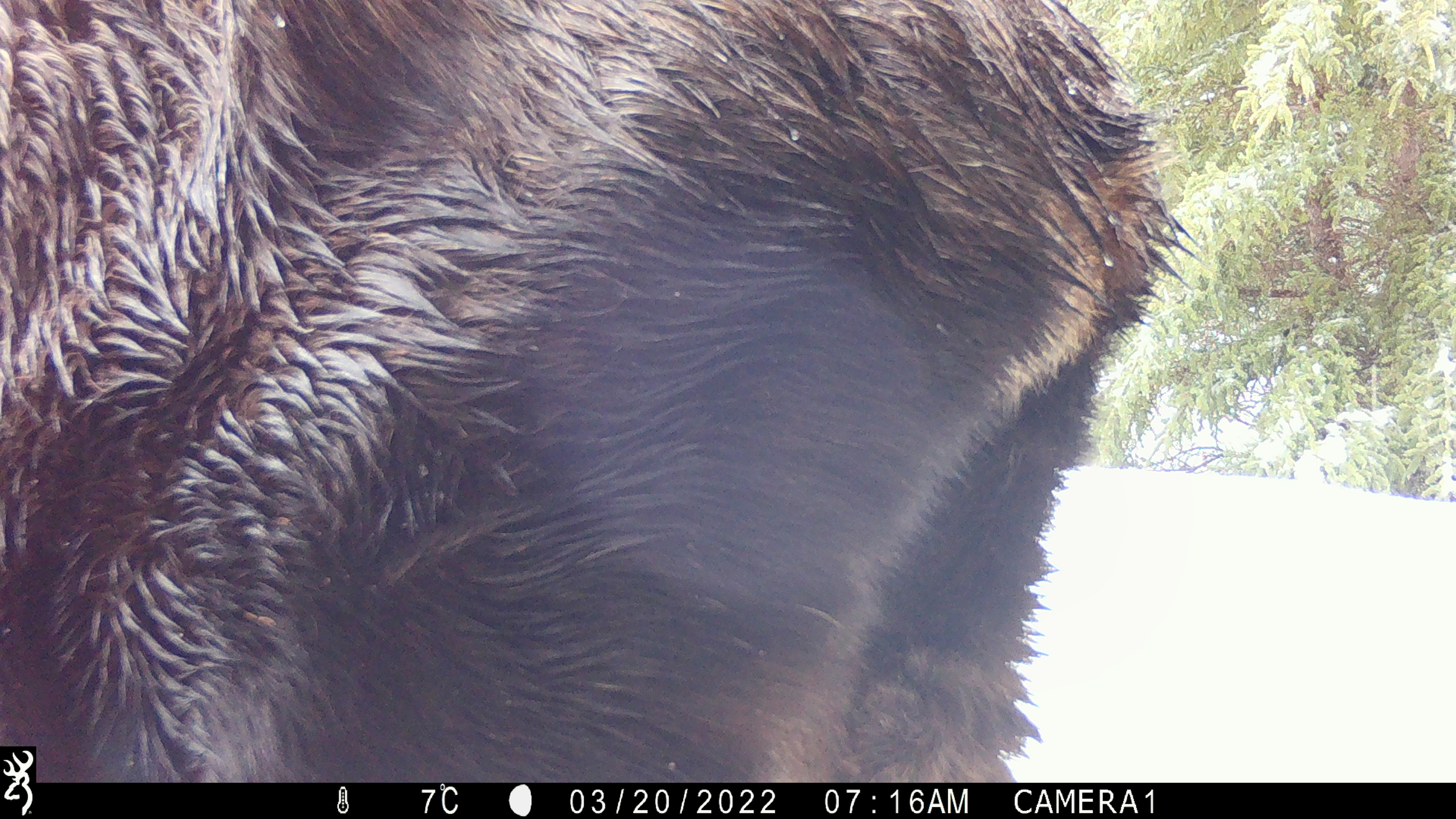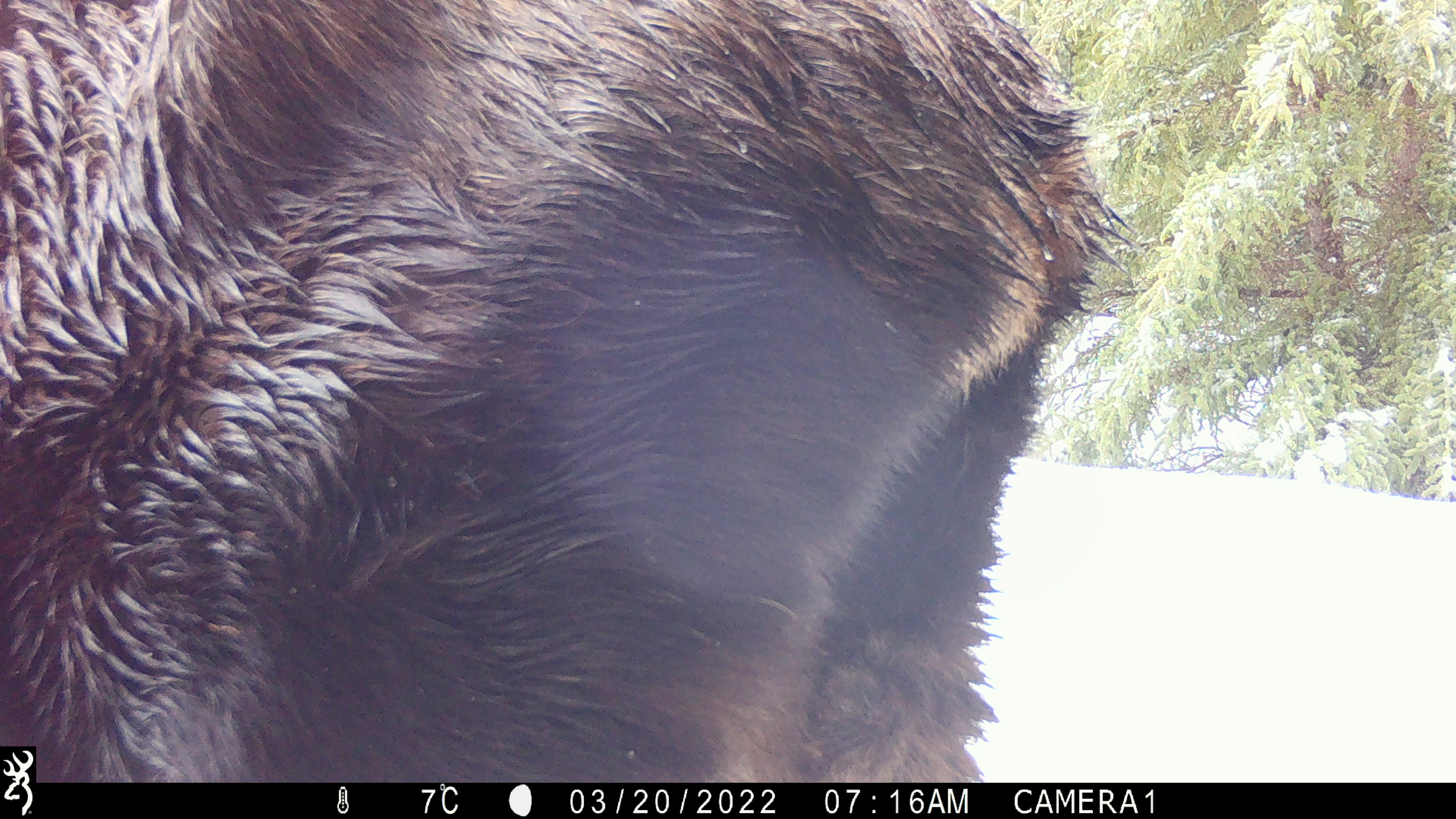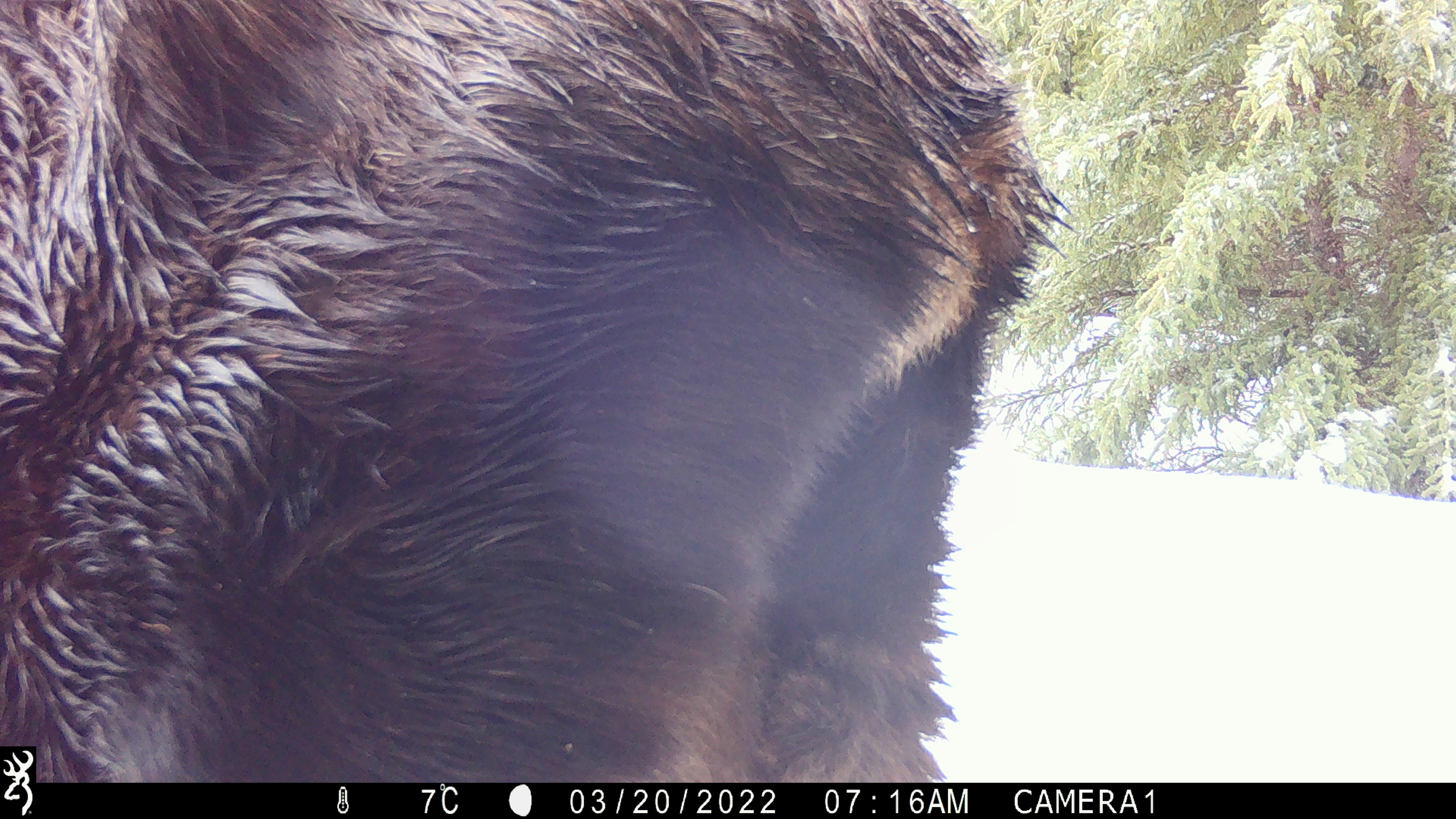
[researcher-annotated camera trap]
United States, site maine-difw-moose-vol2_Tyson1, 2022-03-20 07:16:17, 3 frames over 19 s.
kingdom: Animalia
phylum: Chordata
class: Mammalia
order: Artiodactyla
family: Cervidae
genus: Alces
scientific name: Alces alces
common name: moose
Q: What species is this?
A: Moose (Alces alces).